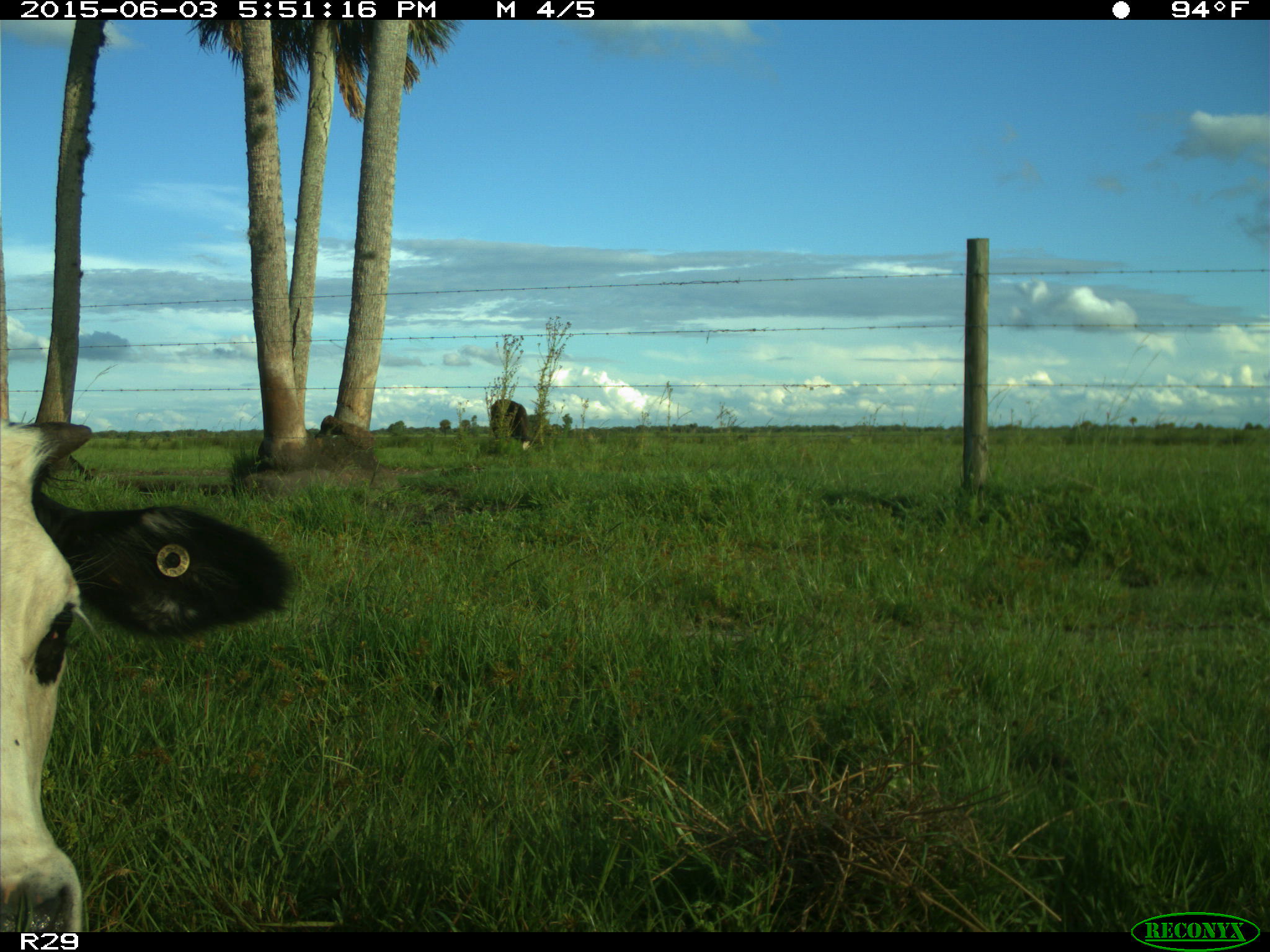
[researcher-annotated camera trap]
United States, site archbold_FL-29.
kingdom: Animalia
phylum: Chordata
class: Mammalia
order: Artiodactyla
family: Bovidae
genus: Bos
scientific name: Bos taurus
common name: domestic cow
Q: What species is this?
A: Bos taurus (domestic cow).